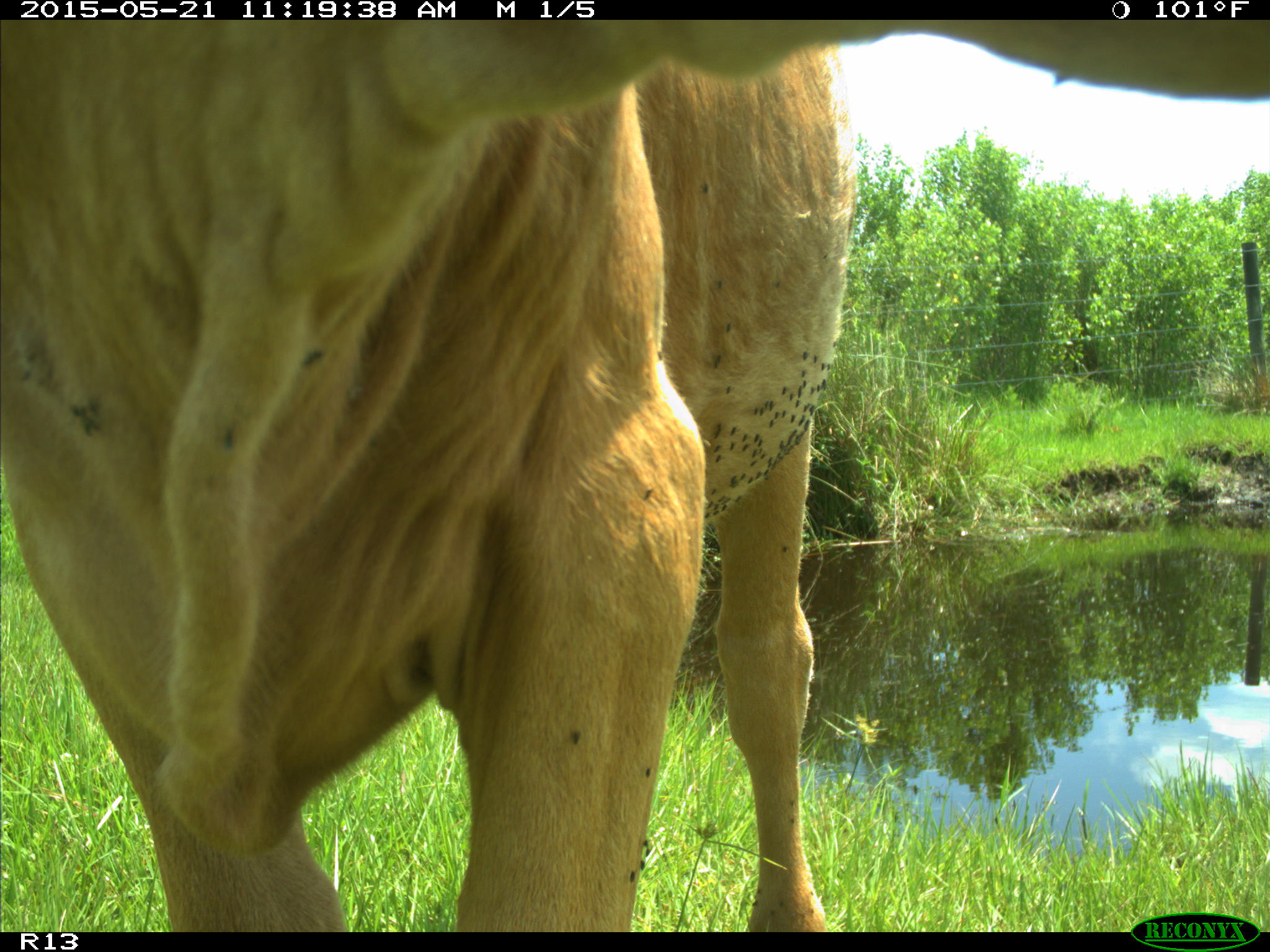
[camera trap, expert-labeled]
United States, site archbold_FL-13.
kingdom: Animalia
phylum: Chordata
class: Mammalia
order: Artiodactyla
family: Bovidae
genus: Bos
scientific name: Bos taurus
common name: domestic cow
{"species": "Bos taurus (domestic cow)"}